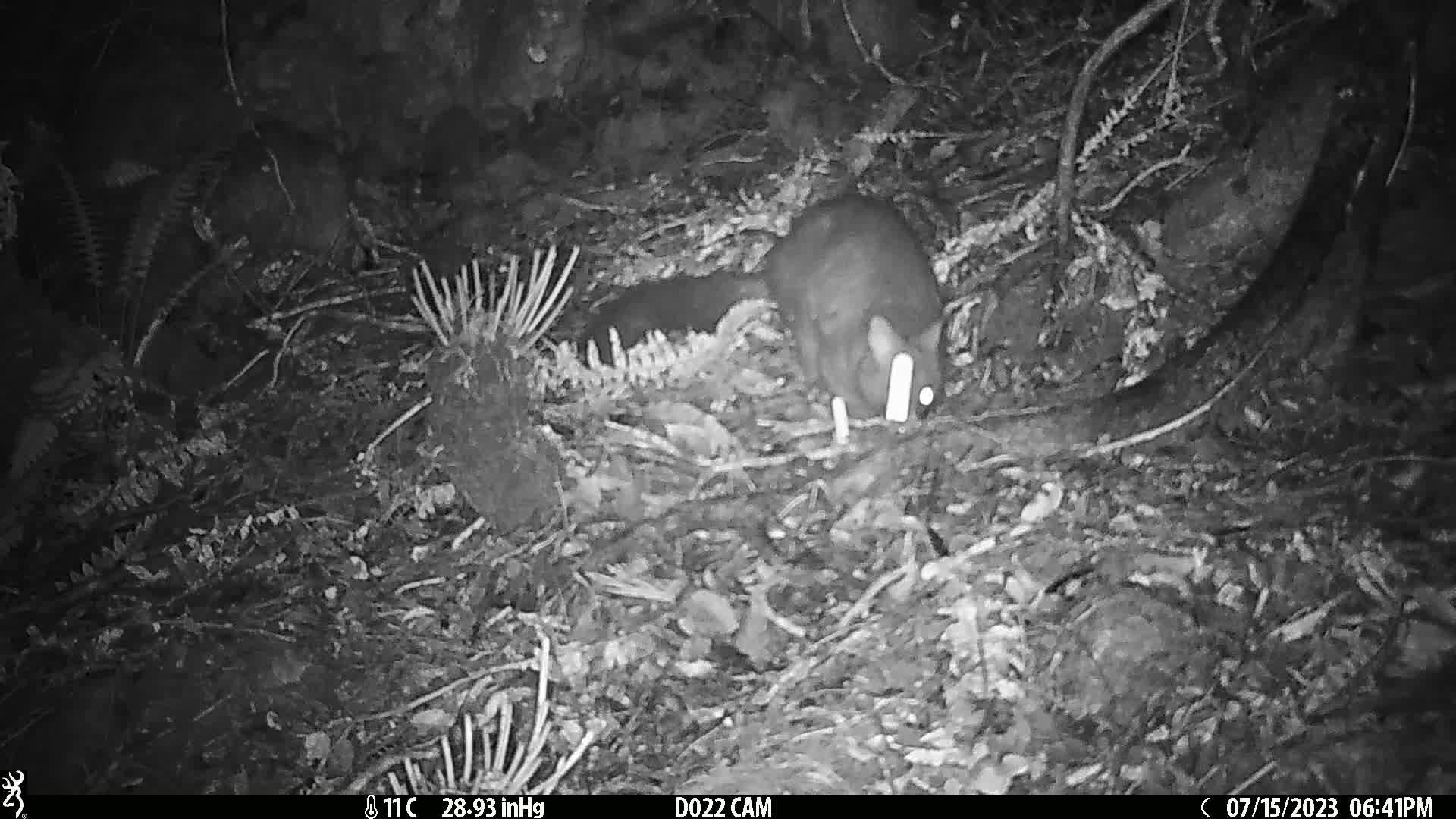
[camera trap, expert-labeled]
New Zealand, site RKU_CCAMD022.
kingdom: Animalia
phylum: Chordata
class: Mammalia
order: Diprotodontia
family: Phalangeridae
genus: Trichosurus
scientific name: Trichosurus vulpecula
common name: common brushtail possum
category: possum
Possum (common brushtail possum) (Trichosurus vulpecula).